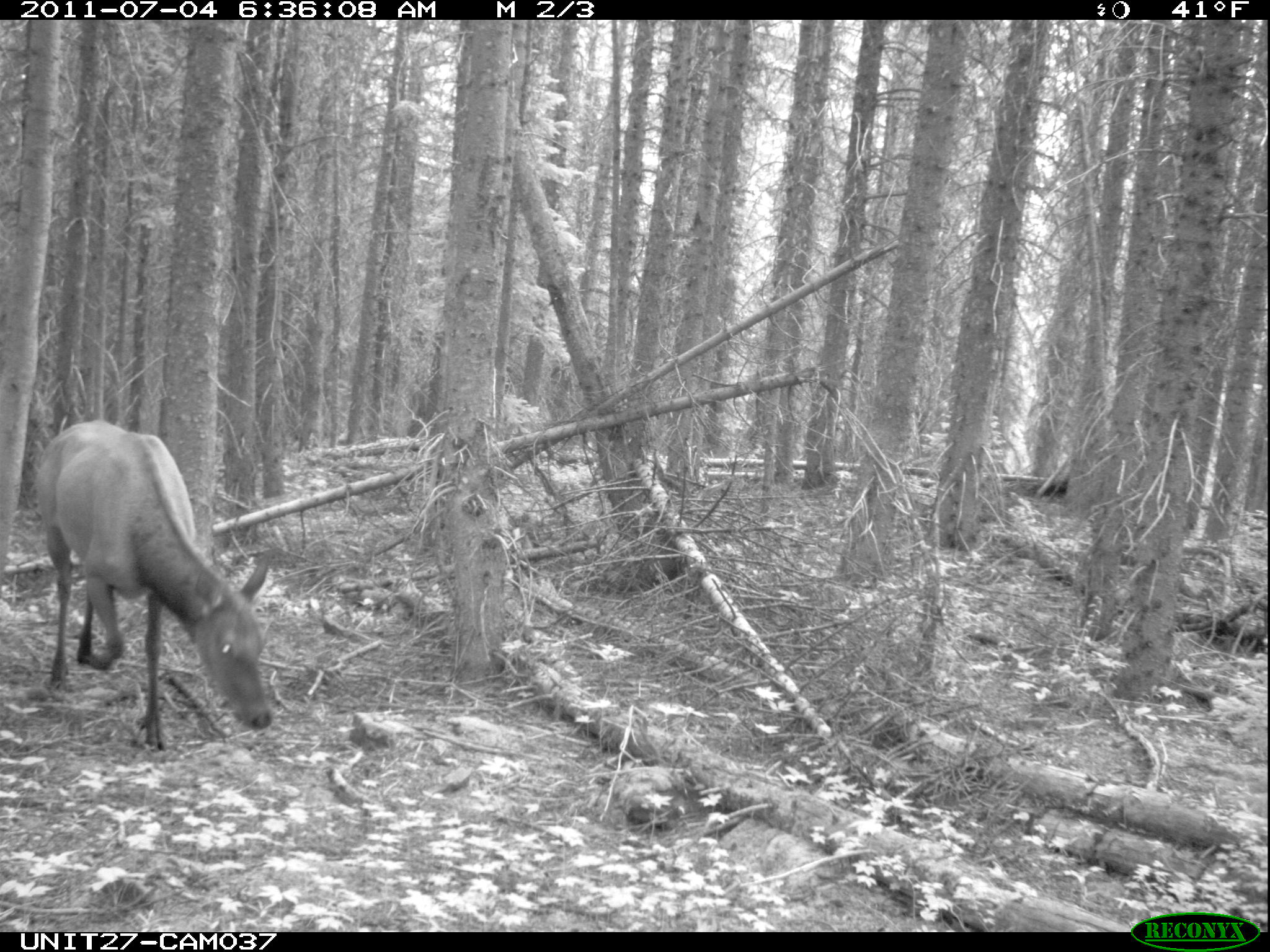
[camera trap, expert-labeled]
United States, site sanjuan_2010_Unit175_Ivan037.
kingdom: Animalia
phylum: Chordata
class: Mammalia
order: Artiodactyla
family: Cervidae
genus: Cervus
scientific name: Cervus elaphus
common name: red deer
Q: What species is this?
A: Cervus elaphus (red deer).